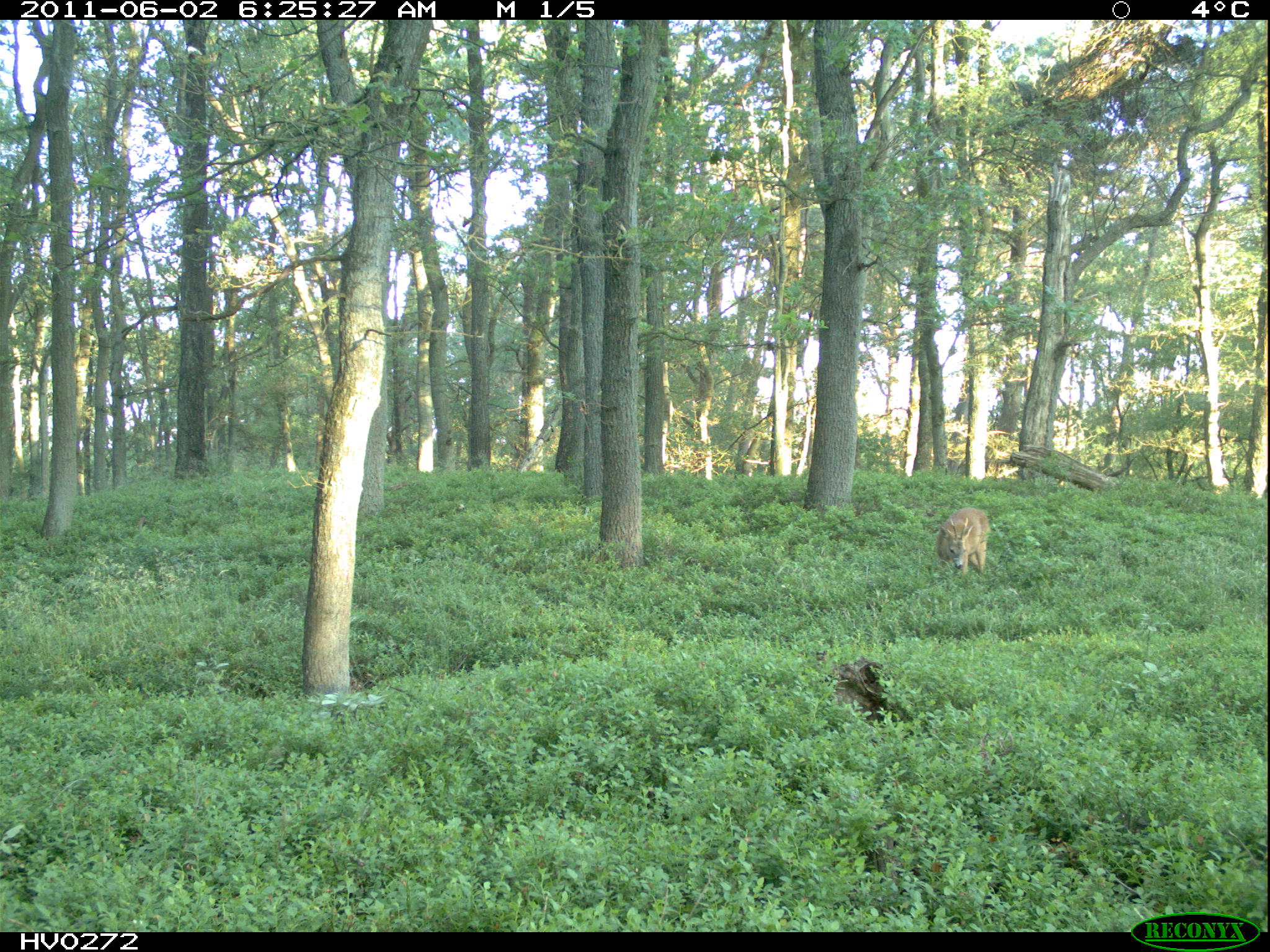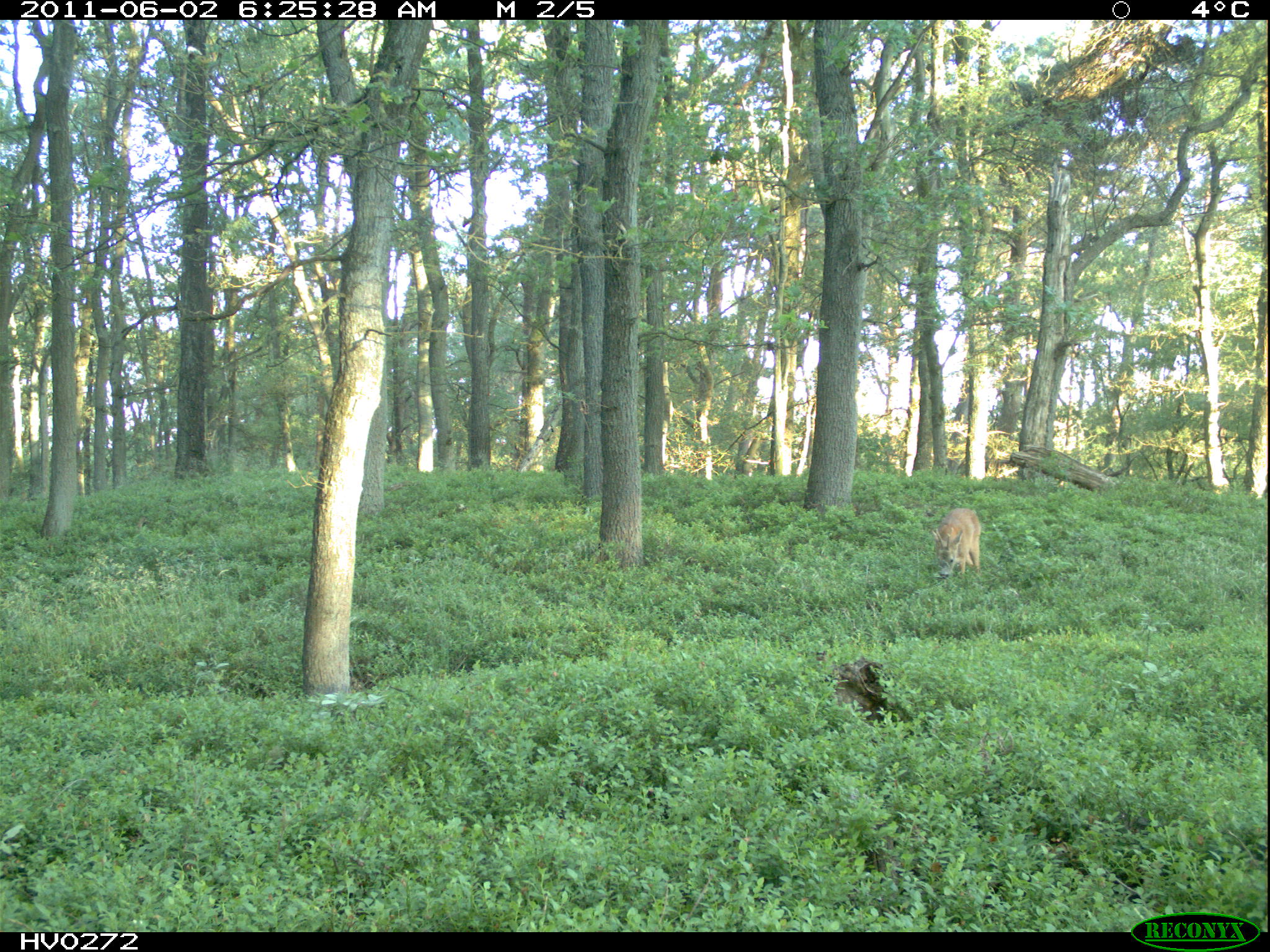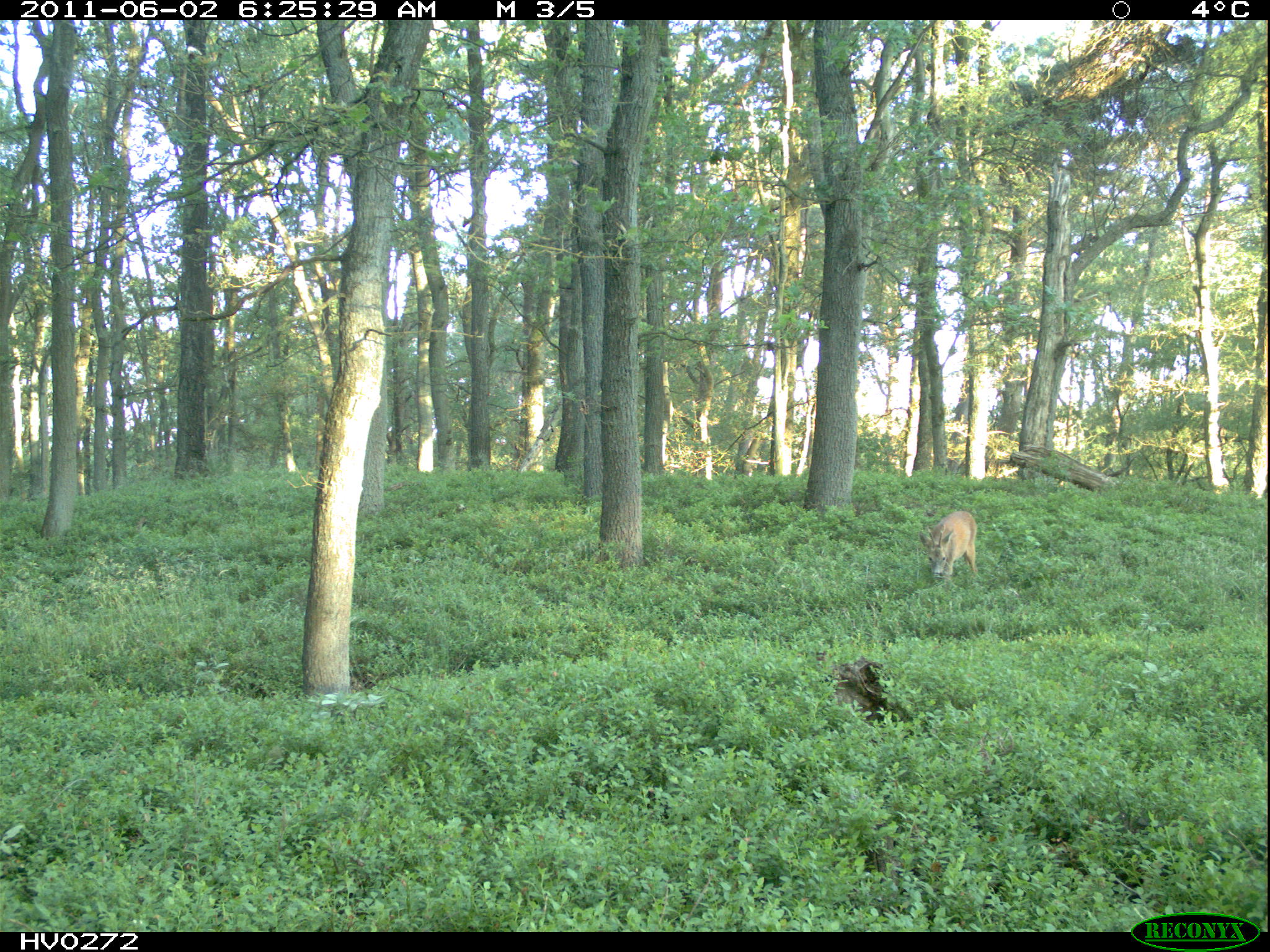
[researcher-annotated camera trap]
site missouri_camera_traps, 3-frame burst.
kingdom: Animalia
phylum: Chordata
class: Mammalia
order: Artiodactyla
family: Cervidae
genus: Capreolus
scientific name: Capreolus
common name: roe deer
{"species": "roe deer (Capreolus)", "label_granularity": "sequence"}